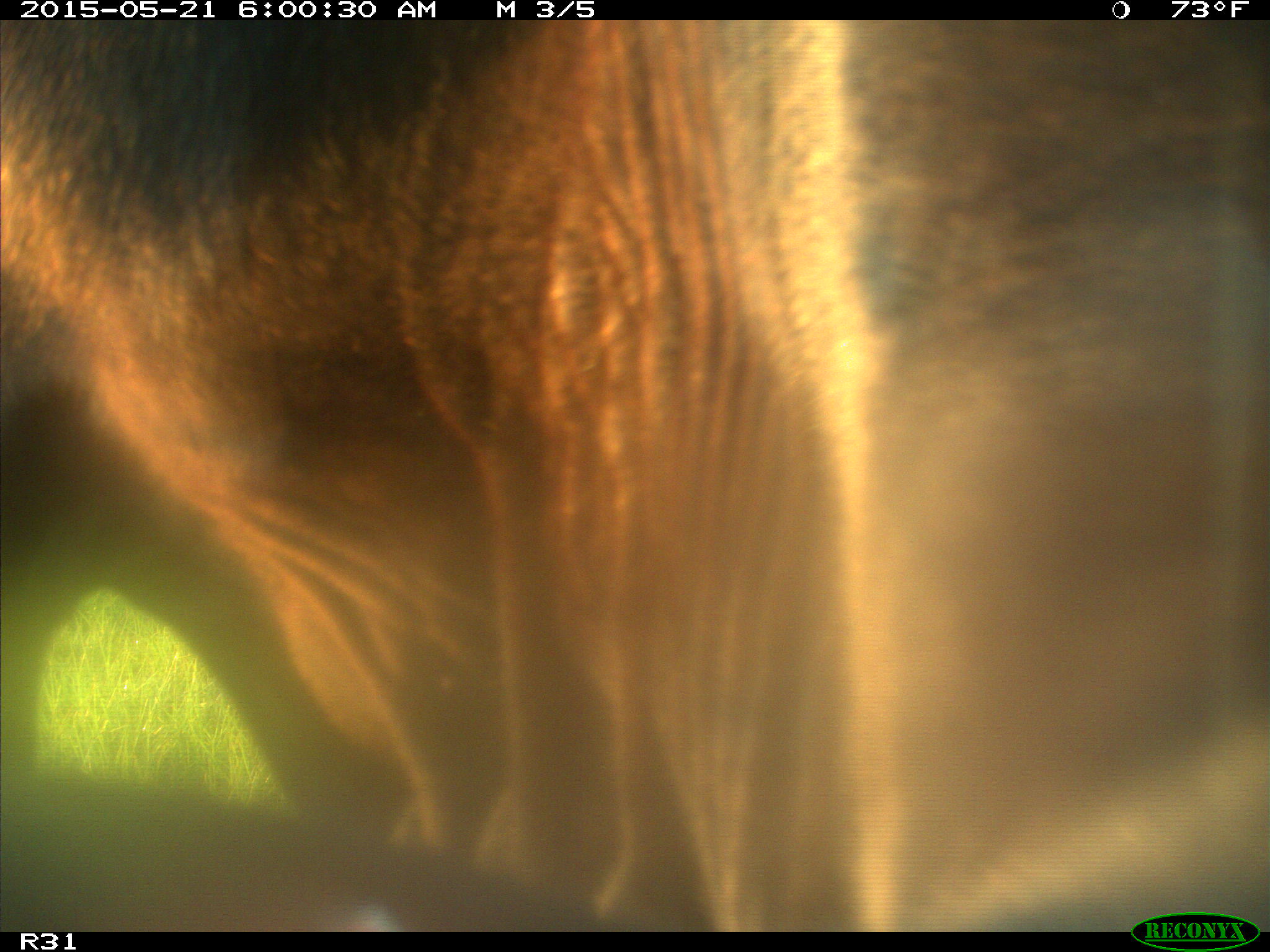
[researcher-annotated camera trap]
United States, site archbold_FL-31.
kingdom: Animalia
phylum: Chordata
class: Mammalia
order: Artiodactyla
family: Bovidae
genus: Bos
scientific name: Bos taurus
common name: domestic cow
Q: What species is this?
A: Bos taurus (domestic cow).